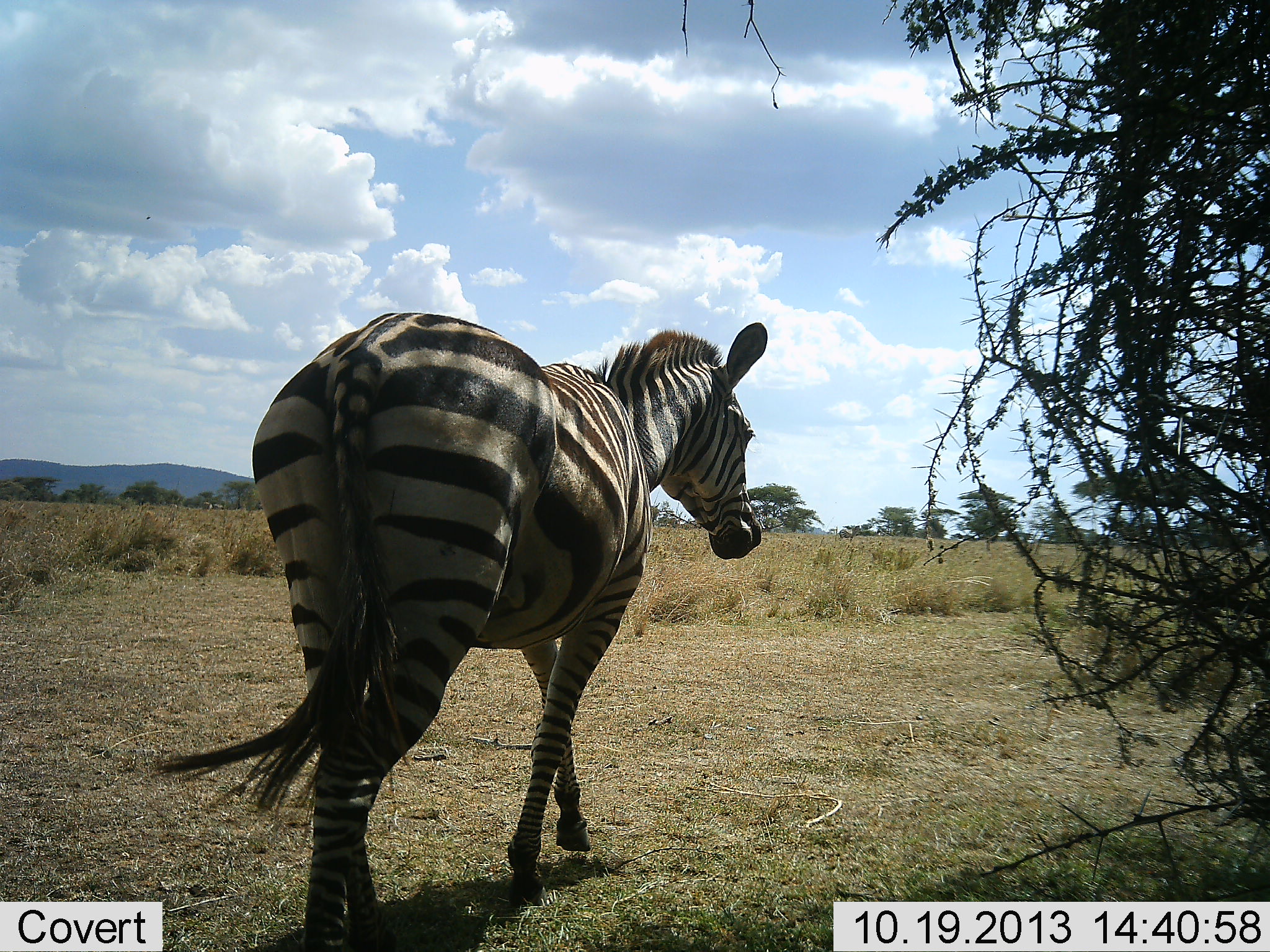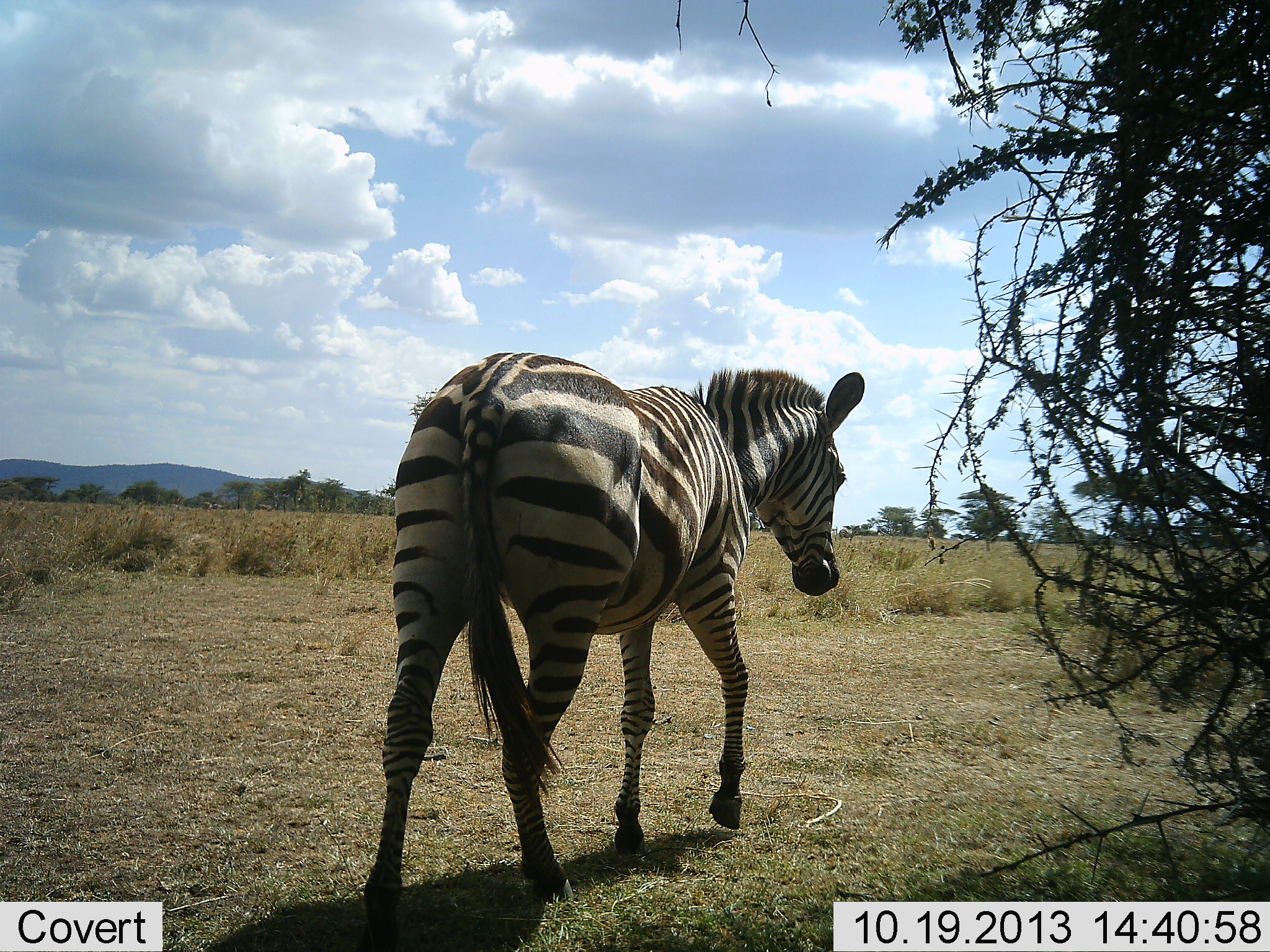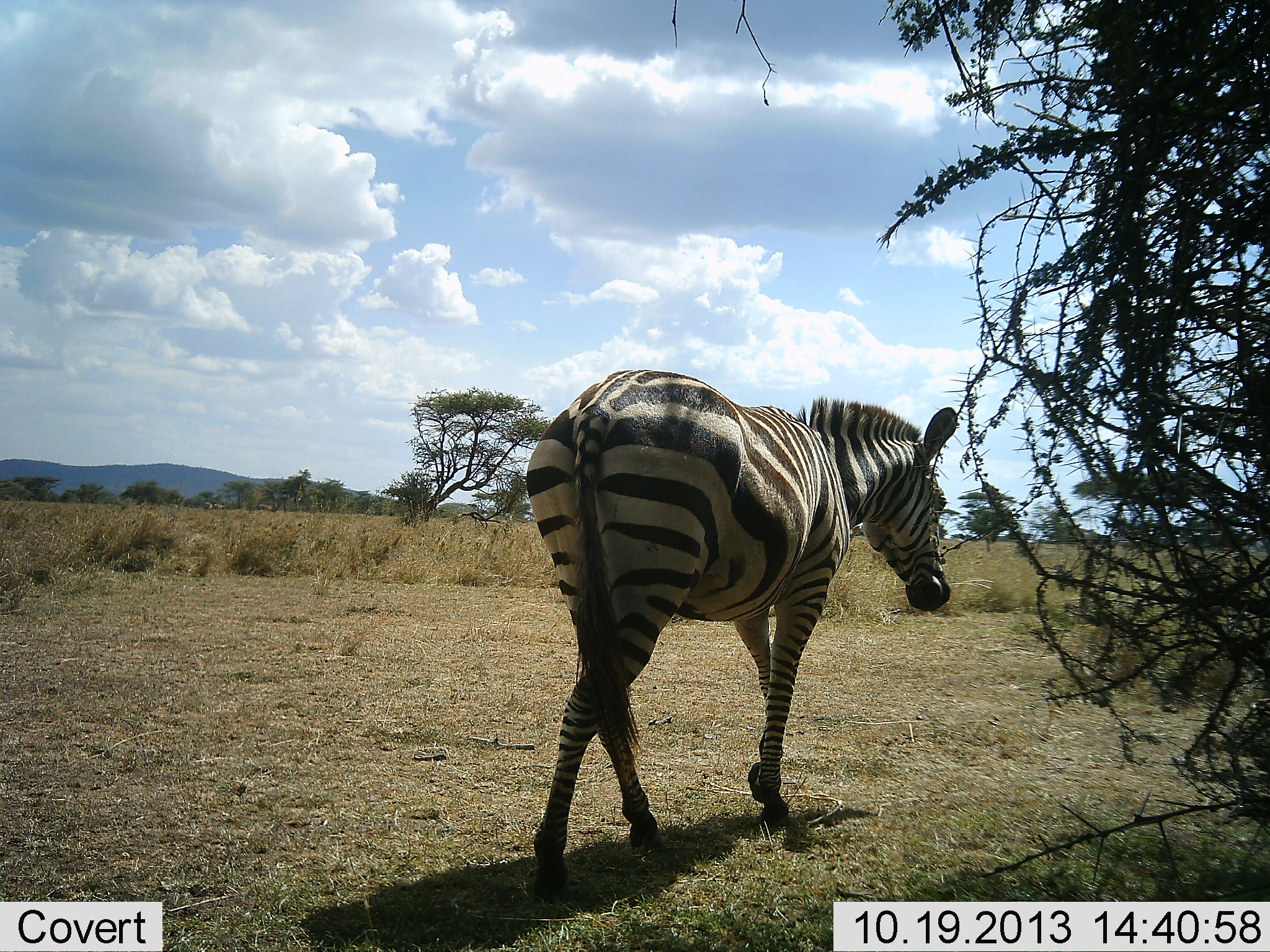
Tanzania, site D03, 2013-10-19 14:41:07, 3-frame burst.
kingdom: Animalia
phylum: Chordata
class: Mammalia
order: Perissodactyla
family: Equidae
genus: Equus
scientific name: Equus quagga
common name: plains zebra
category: zebra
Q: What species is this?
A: Zebra (plains zebra) (Equus quagga).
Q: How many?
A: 1.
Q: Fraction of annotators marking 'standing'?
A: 0%.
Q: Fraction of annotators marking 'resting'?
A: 0%.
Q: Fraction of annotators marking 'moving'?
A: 100%.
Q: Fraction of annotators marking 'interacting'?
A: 0%.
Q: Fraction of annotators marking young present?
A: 0%.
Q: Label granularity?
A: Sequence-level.